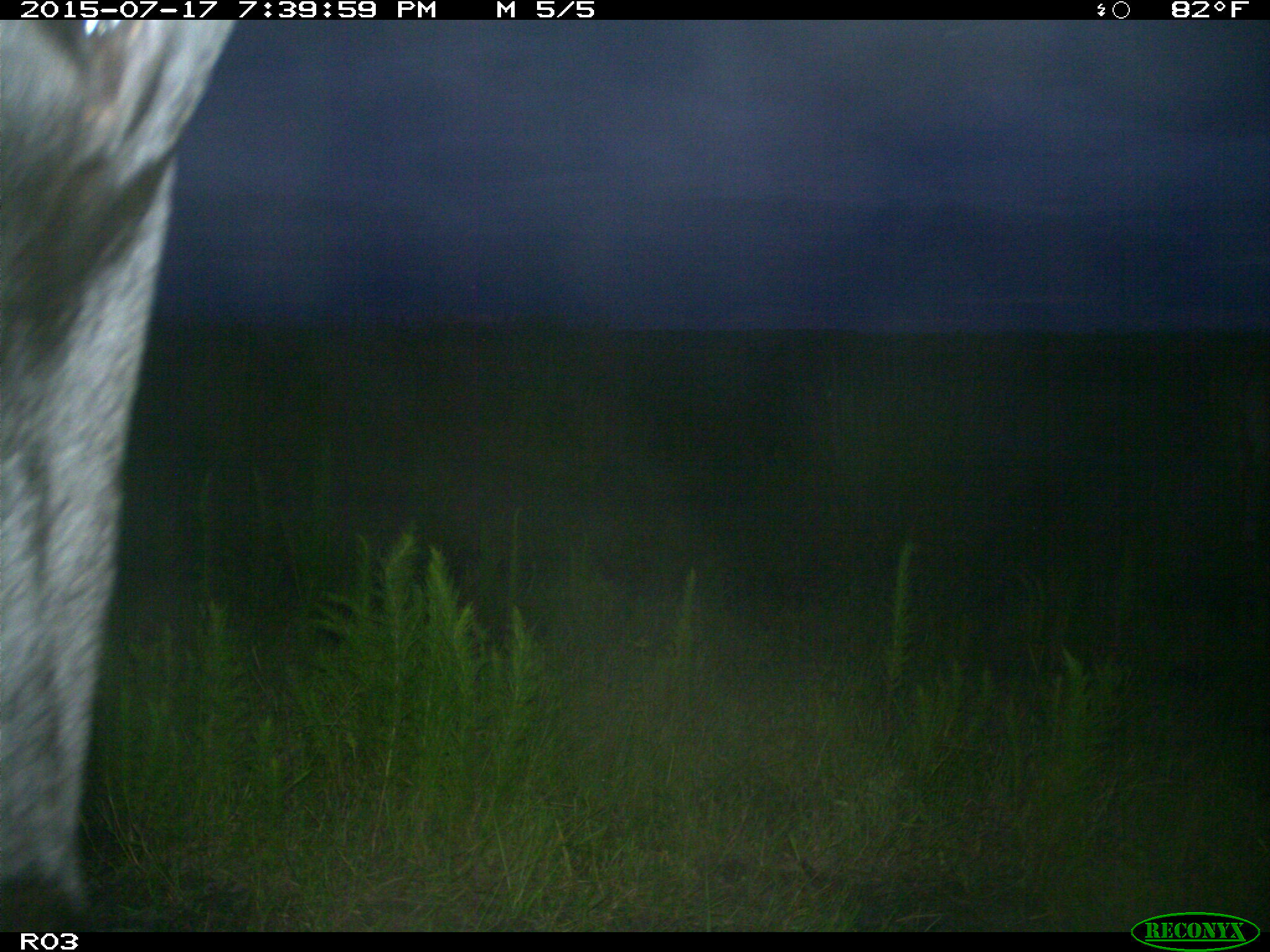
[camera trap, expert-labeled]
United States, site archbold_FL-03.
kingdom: Animalia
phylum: Chordata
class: Mammalia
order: Artiodactyla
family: Bovidae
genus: Bos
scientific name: Bos taurus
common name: domestic cow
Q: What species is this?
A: Bos taurus (domestic cow).